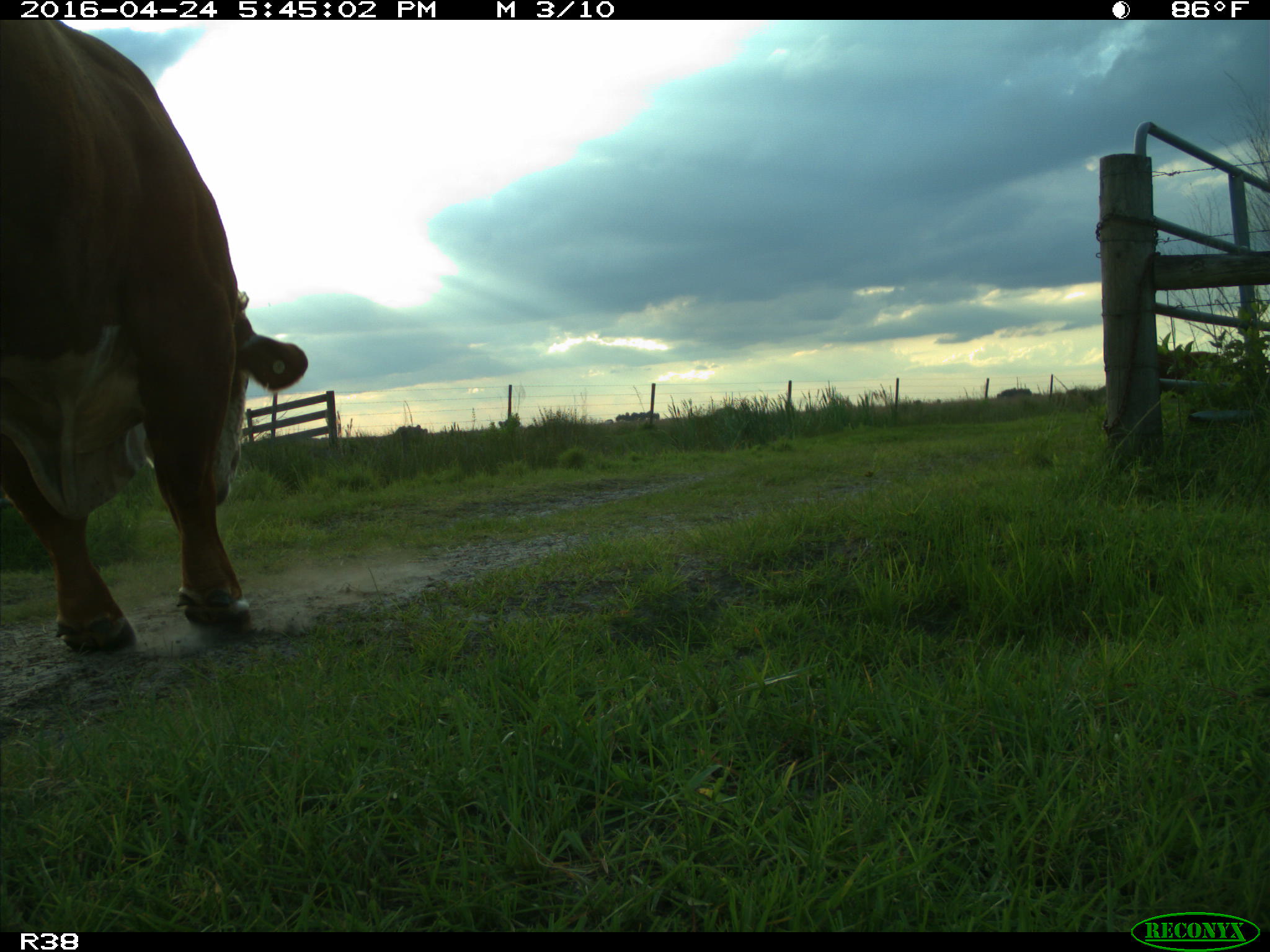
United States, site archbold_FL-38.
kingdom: Animalia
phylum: Chordata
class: Mammalia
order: Artiodactyla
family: Bovidae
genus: Bos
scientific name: Bos taurus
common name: domestic cow